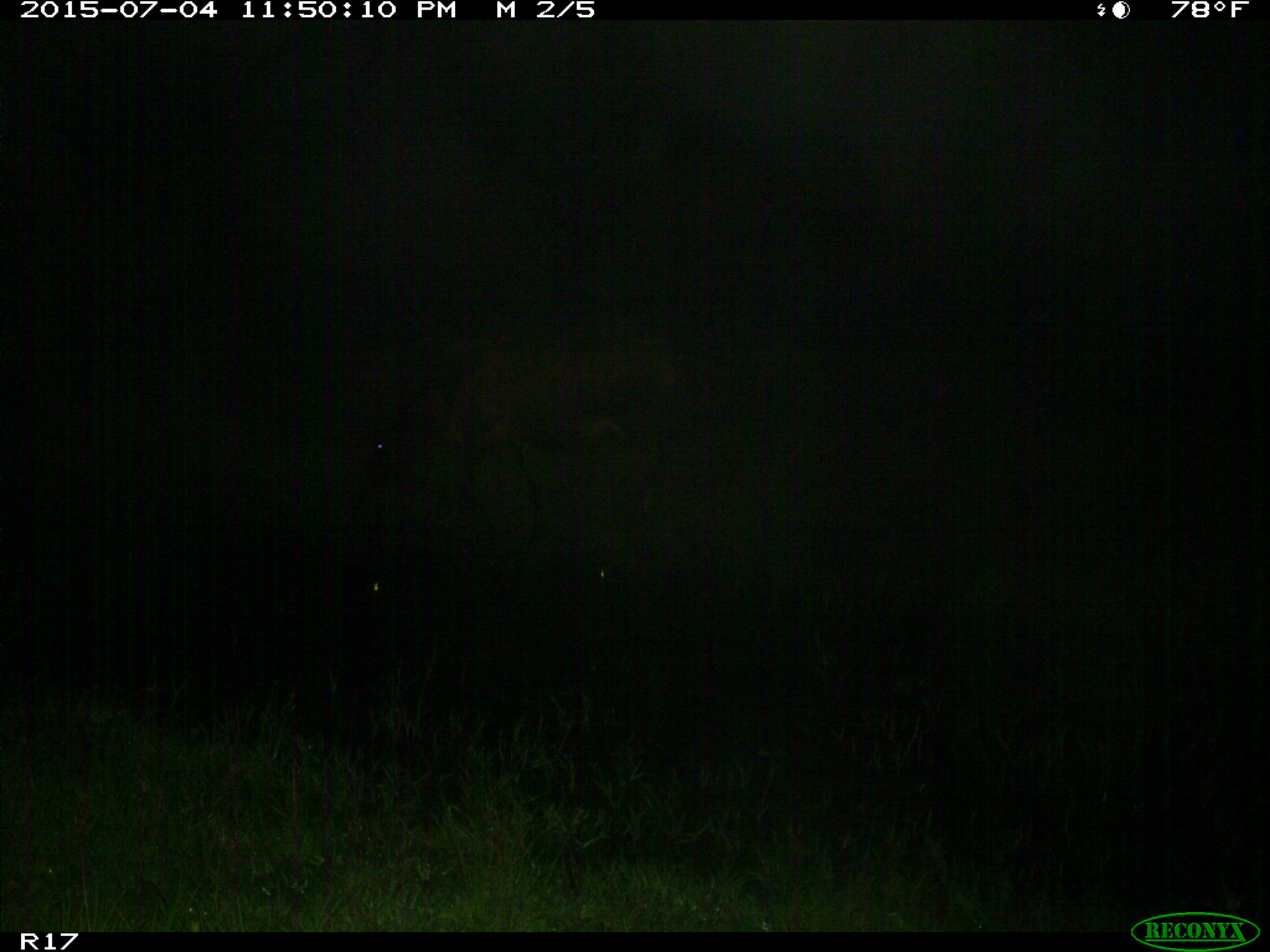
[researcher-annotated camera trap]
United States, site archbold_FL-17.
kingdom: Animalia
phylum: Chordata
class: Mammalia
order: Artiodactyla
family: Bovidae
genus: Bos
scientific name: Bos taurus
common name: domestic cow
Bos taurus (domestic cow).